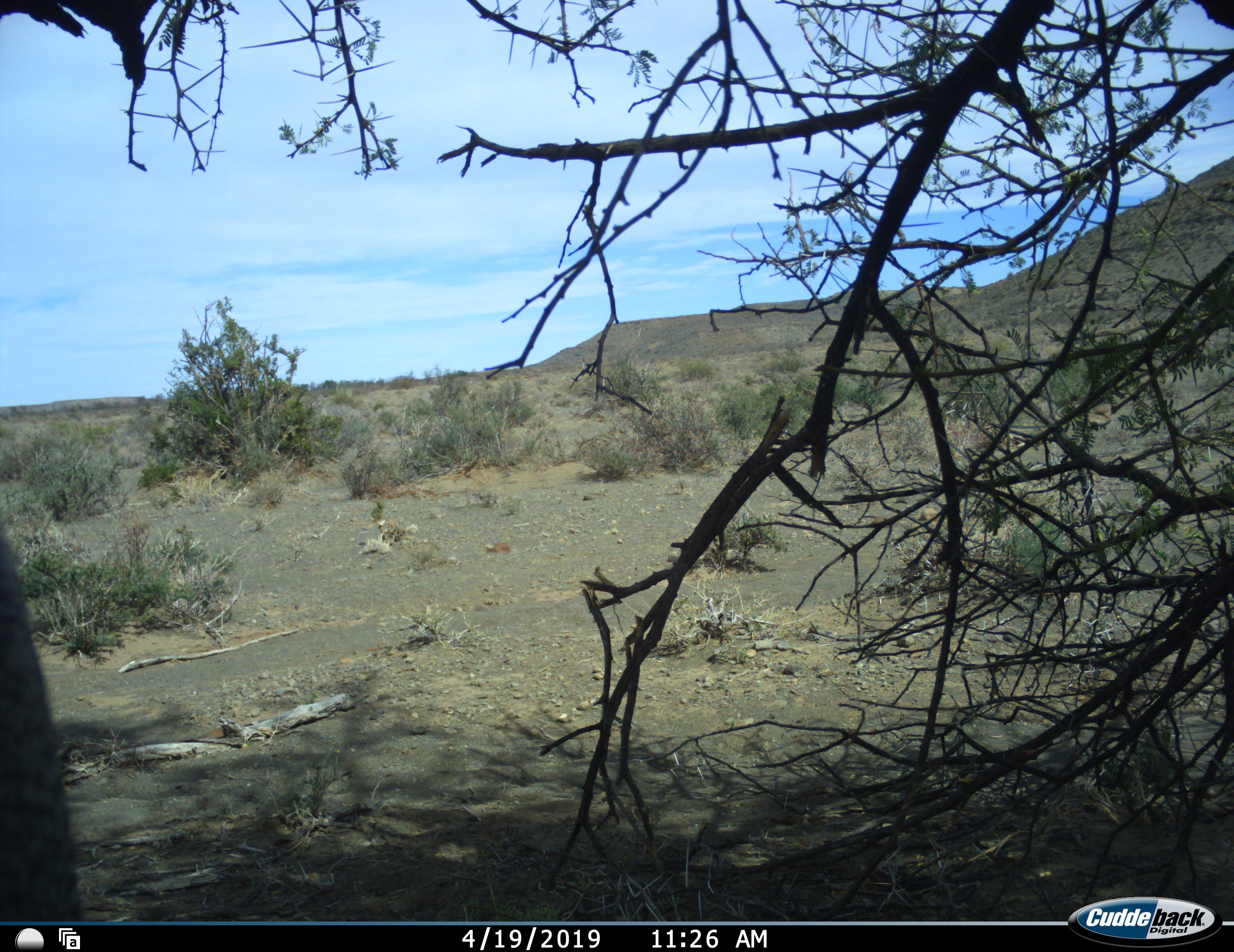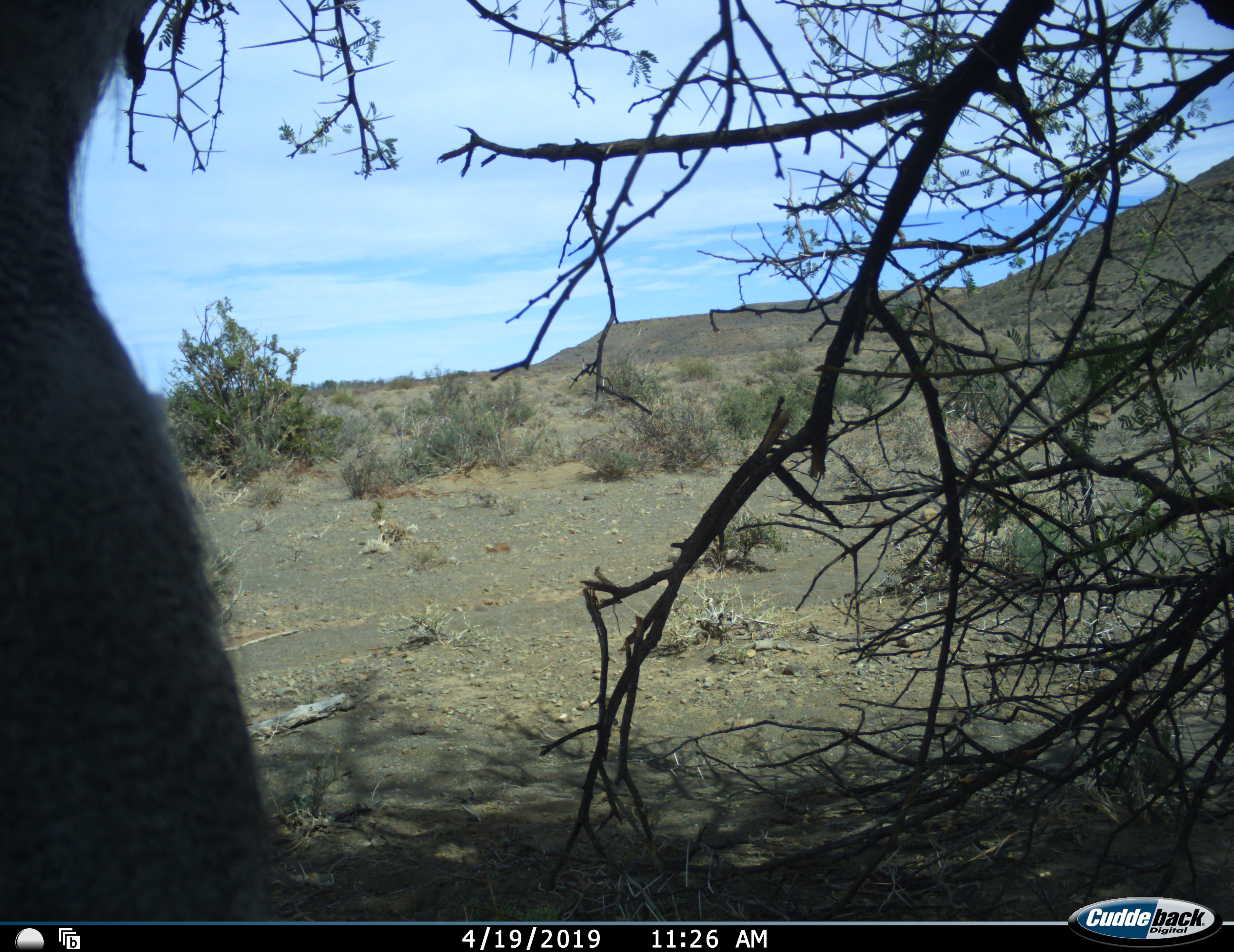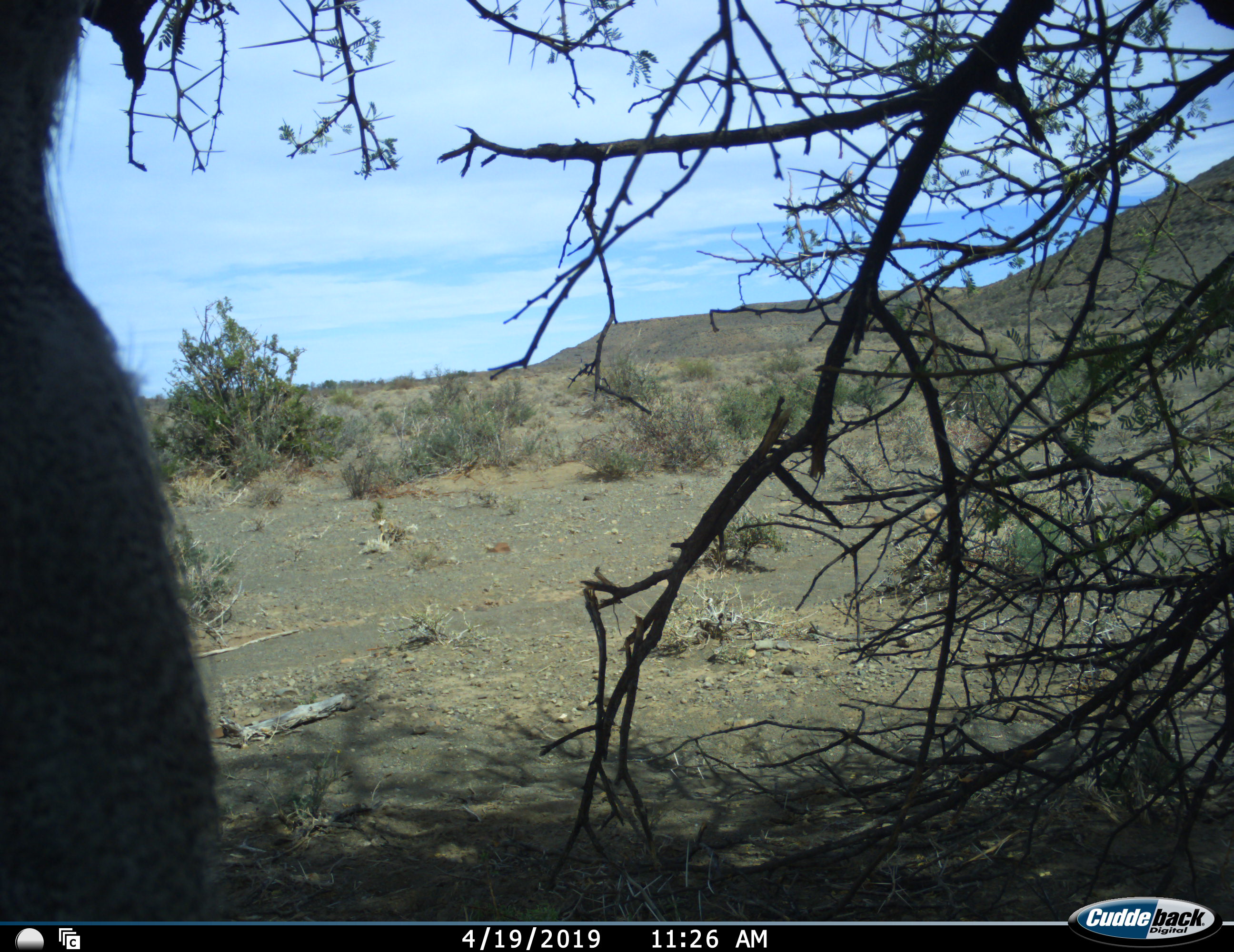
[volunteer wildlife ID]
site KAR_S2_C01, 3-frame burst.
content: unidentified animal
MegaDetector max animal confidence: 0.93